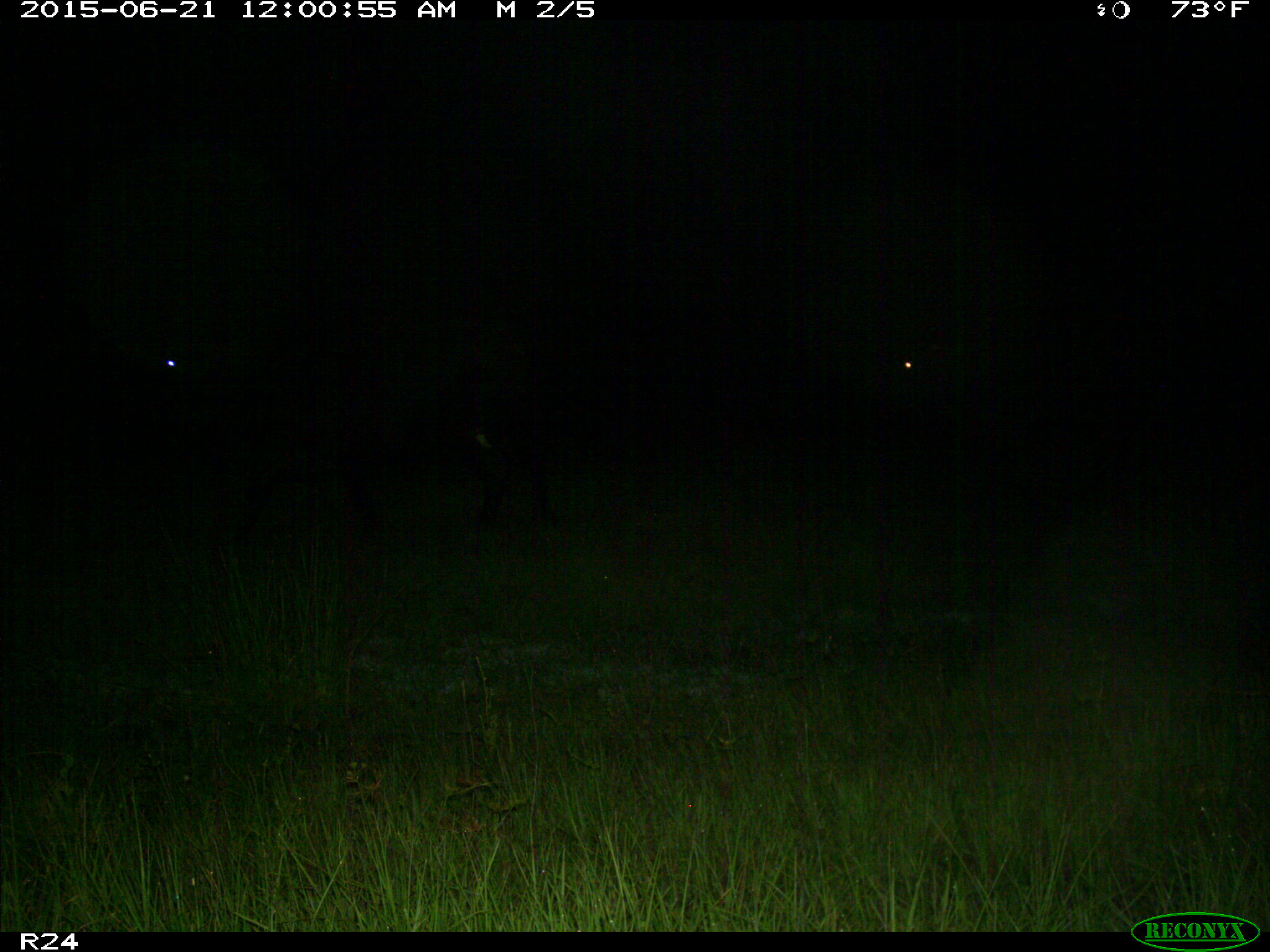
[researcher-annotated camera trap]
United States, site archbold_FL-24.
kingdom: Animalia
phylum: Chordata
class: Mammalia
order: Artiodactyla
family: Bovidae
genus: Bos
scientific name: Bos taurus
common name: domestic cow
Bos taurus (domestic cow).